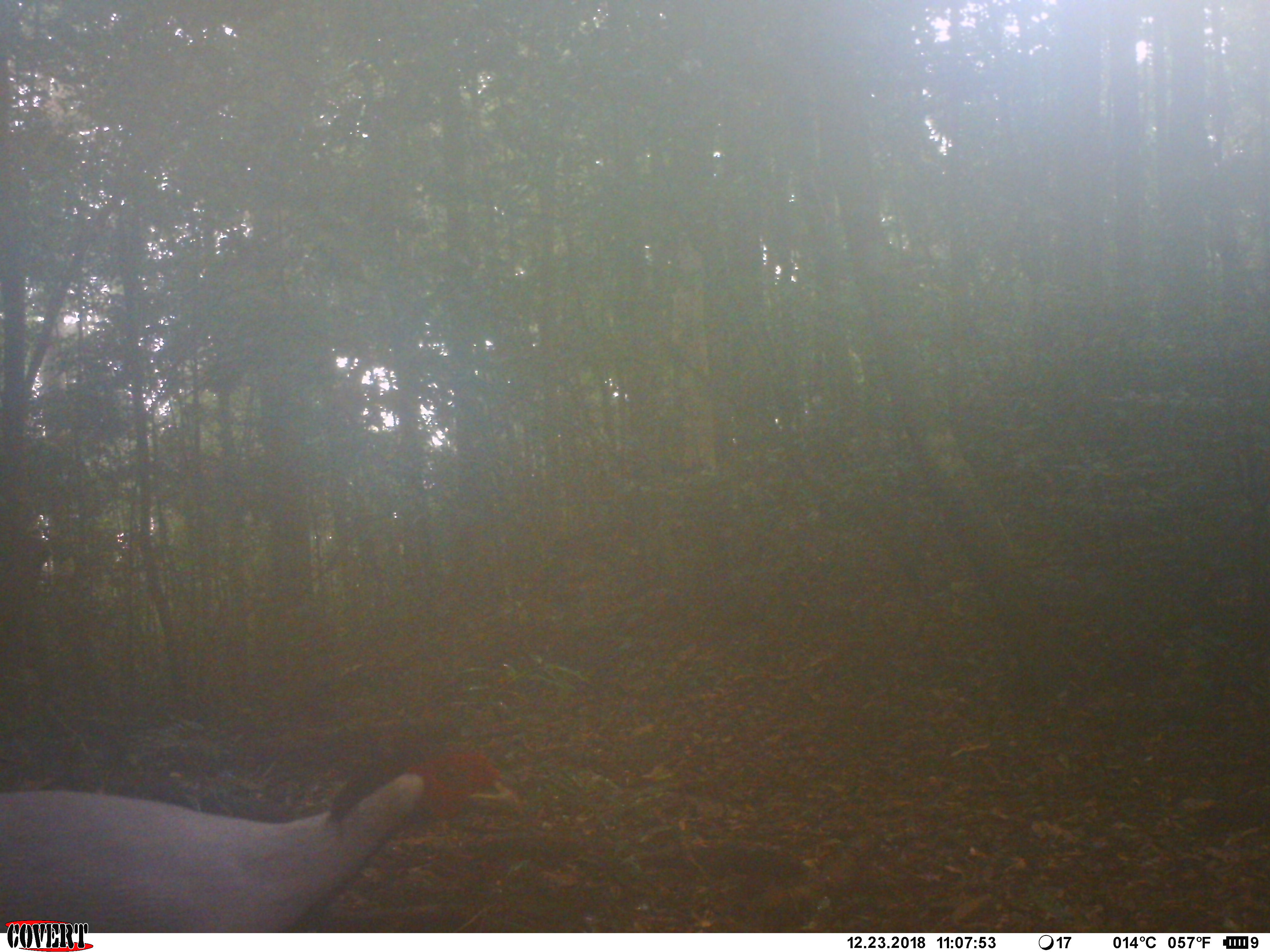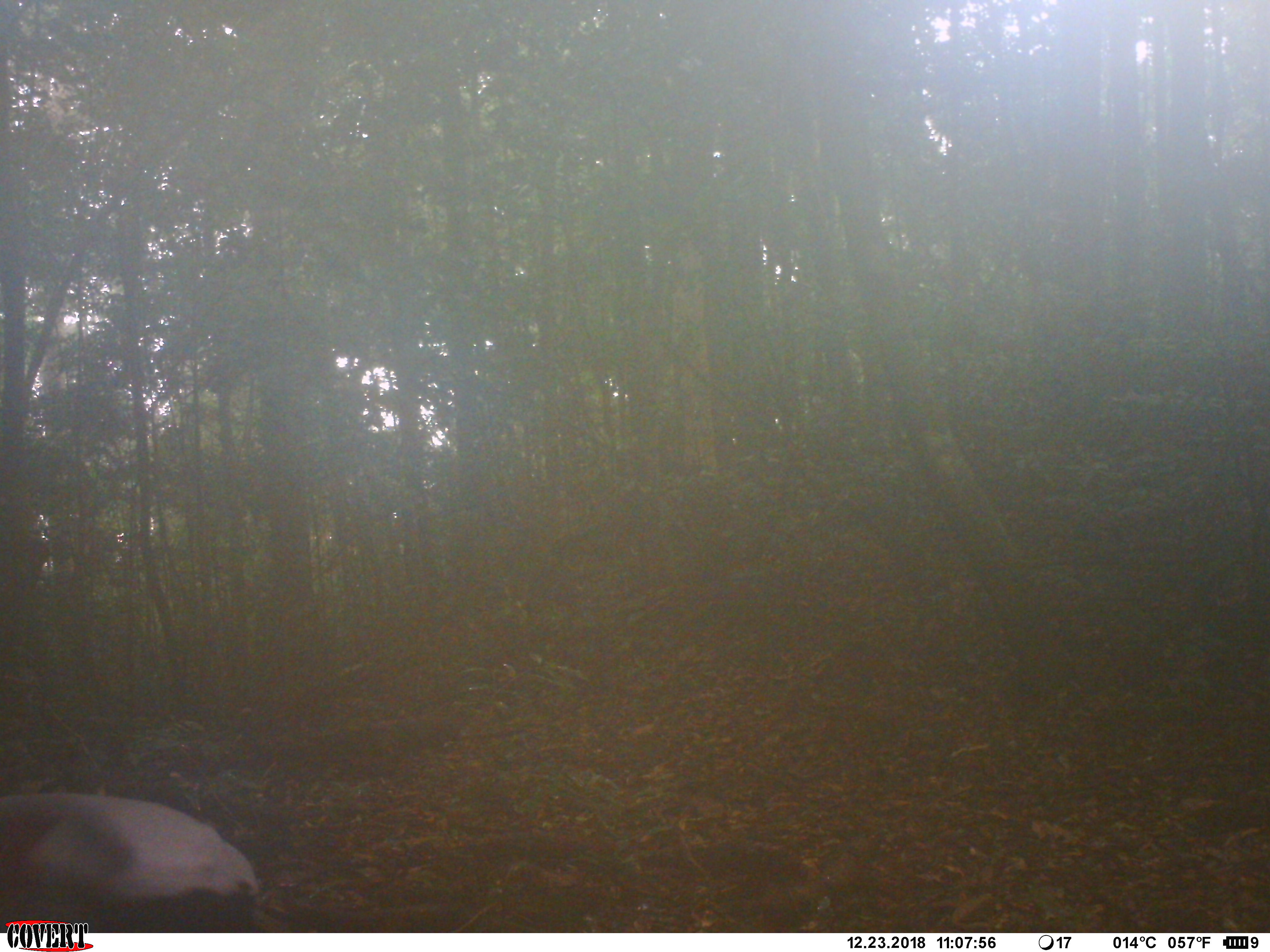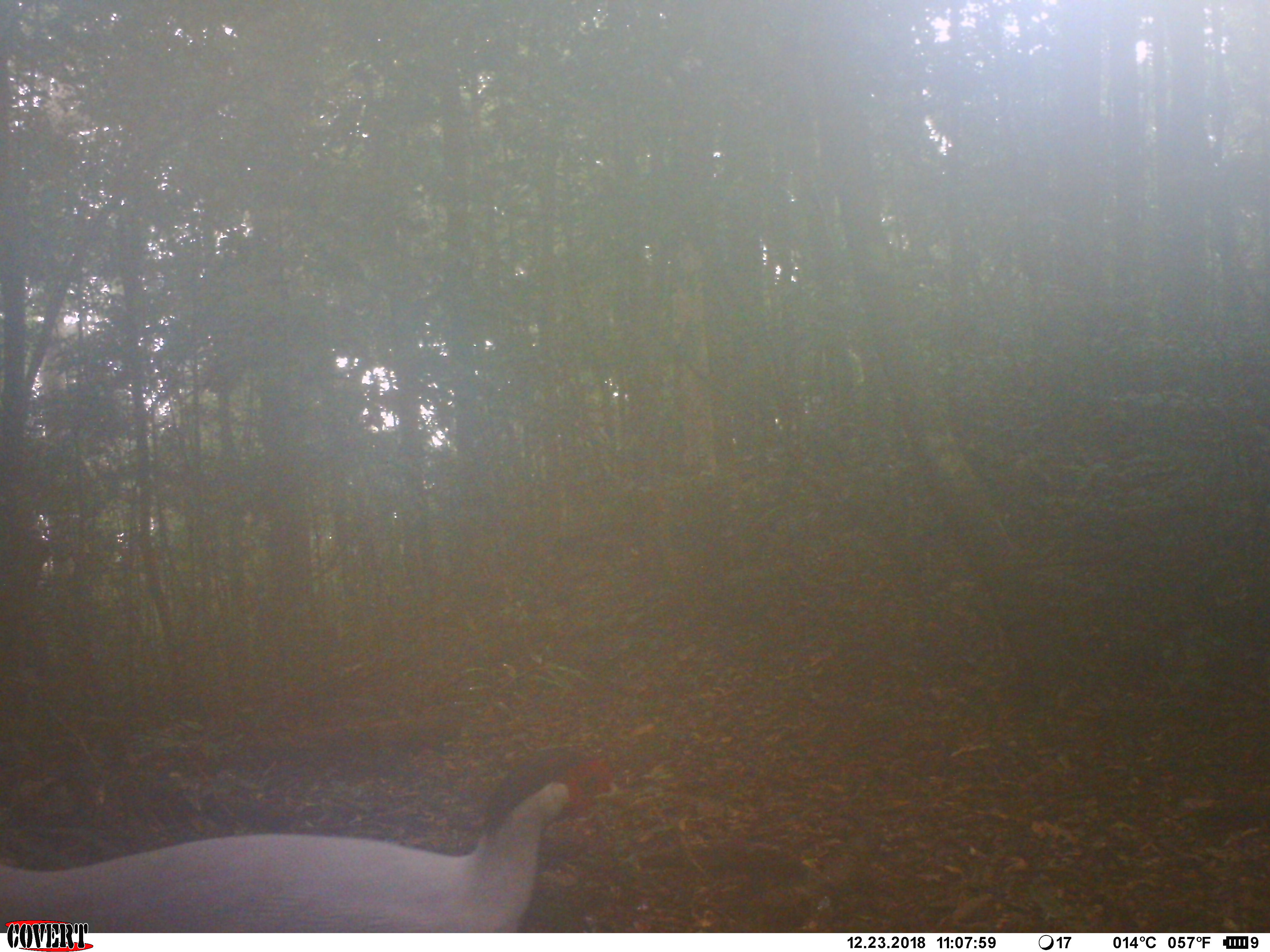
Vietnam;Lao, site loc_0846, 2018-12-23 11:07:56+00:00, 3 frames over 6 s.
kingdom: Animalia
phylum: Chordata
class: Aves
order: Galliformes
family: Phasianidae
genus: Lophura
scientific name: Lophura nycthemera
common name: silver pheasant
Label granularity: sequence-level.